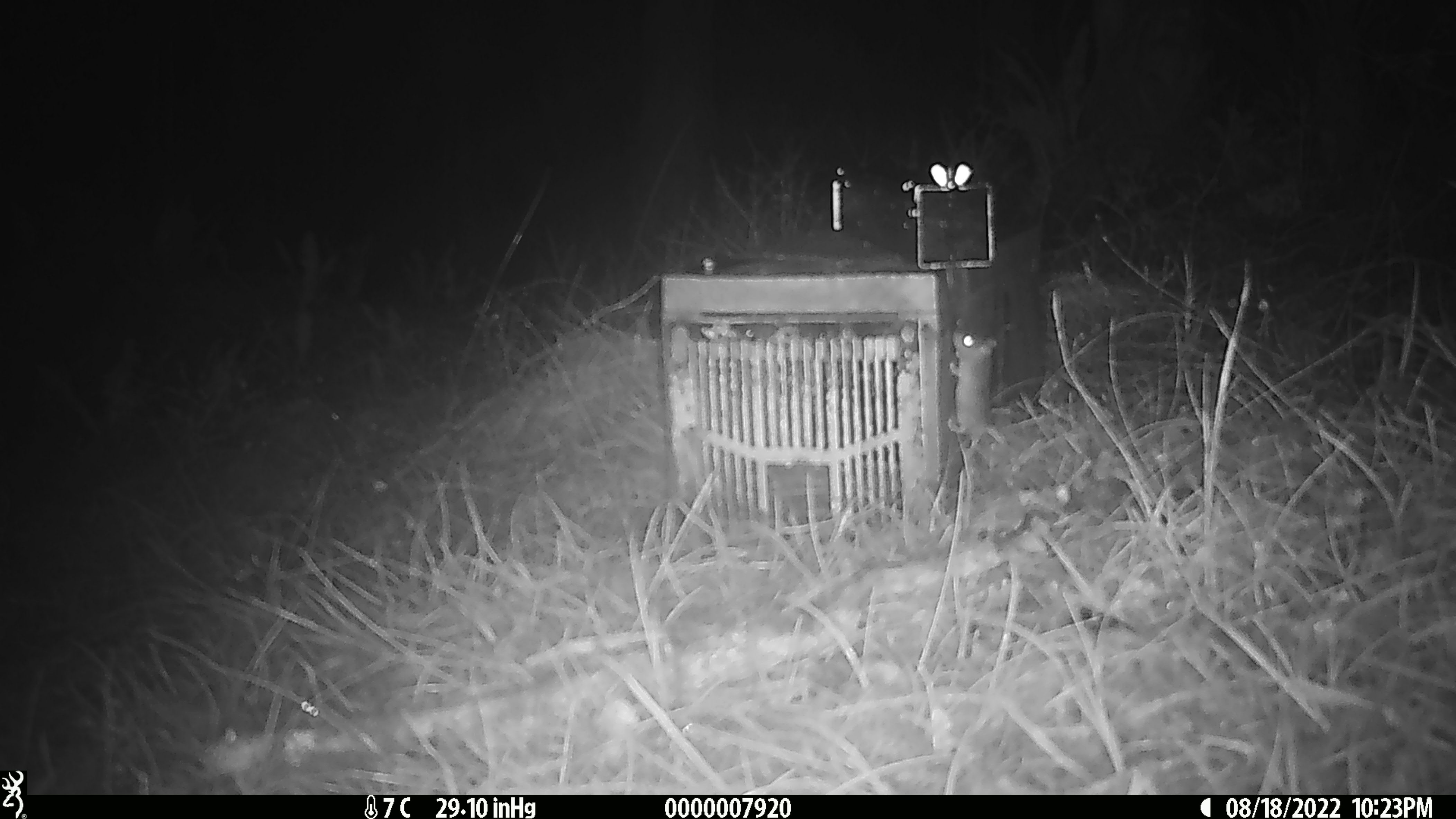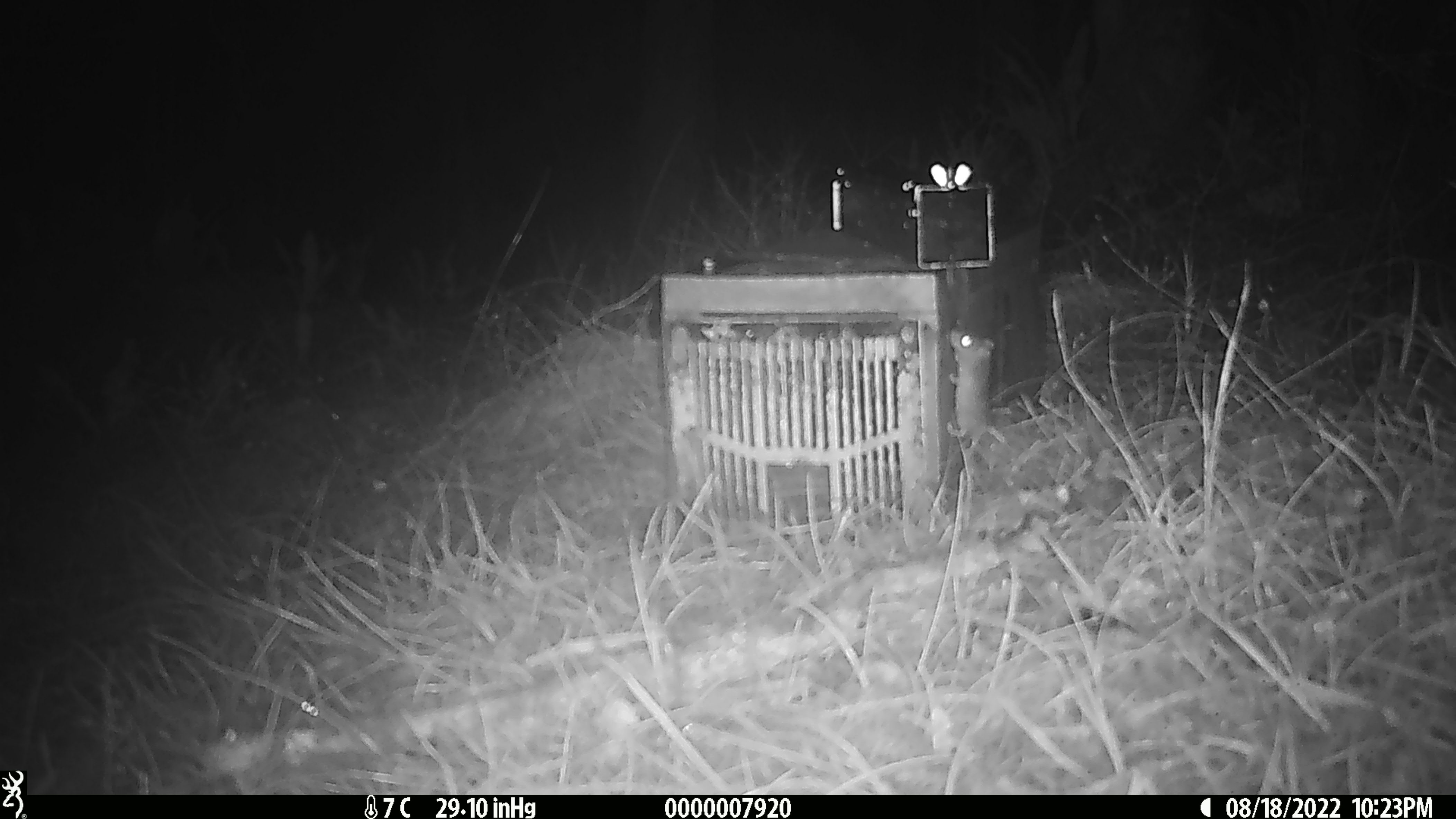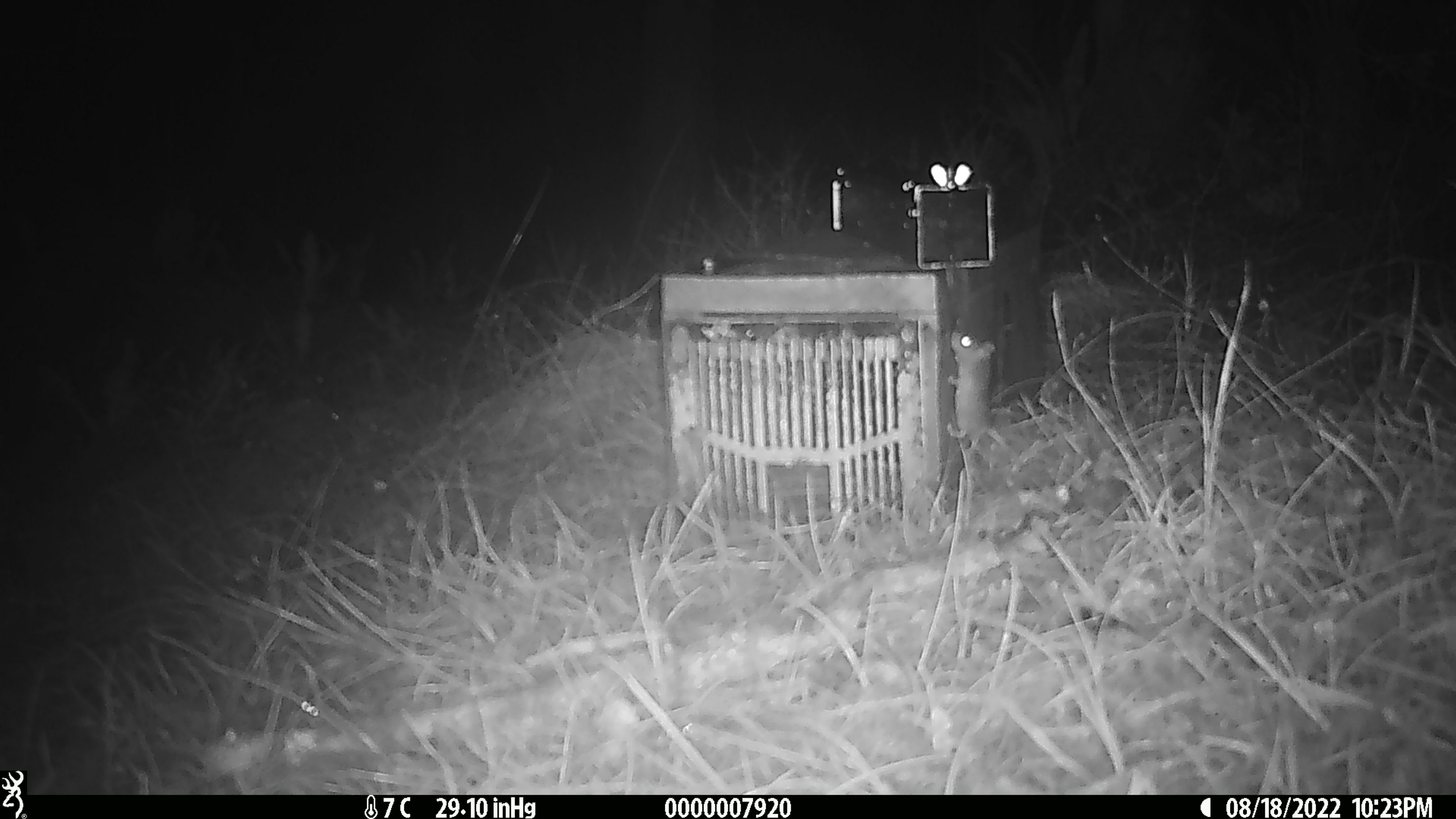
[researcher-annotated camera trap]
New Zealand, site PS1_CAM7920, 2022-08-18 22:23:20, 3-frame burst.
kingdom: Animalia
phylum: Chordata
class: Mammalia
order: Rodentia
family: Muridae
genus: Mus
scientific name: Mus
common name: mouse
Mouse (Mus).